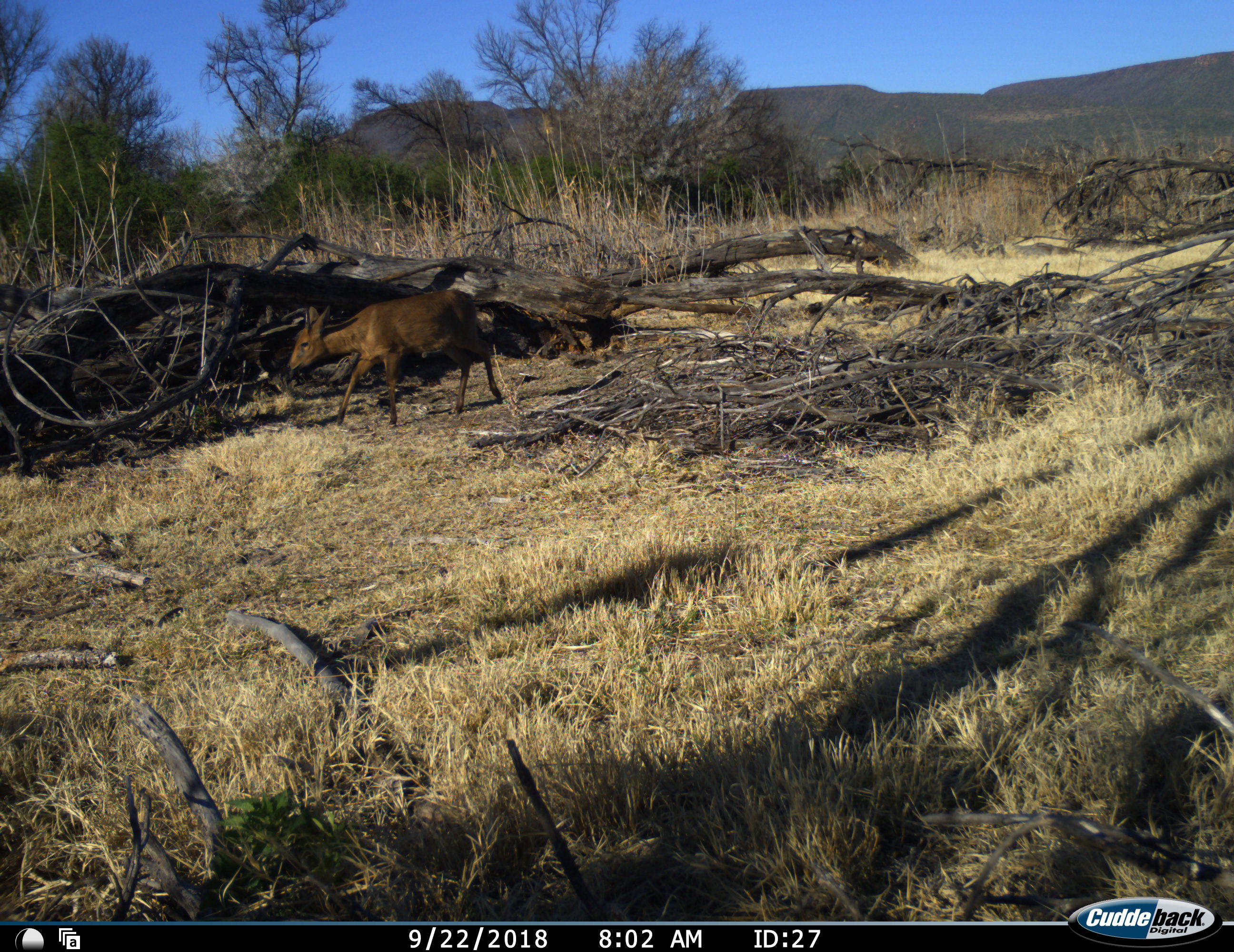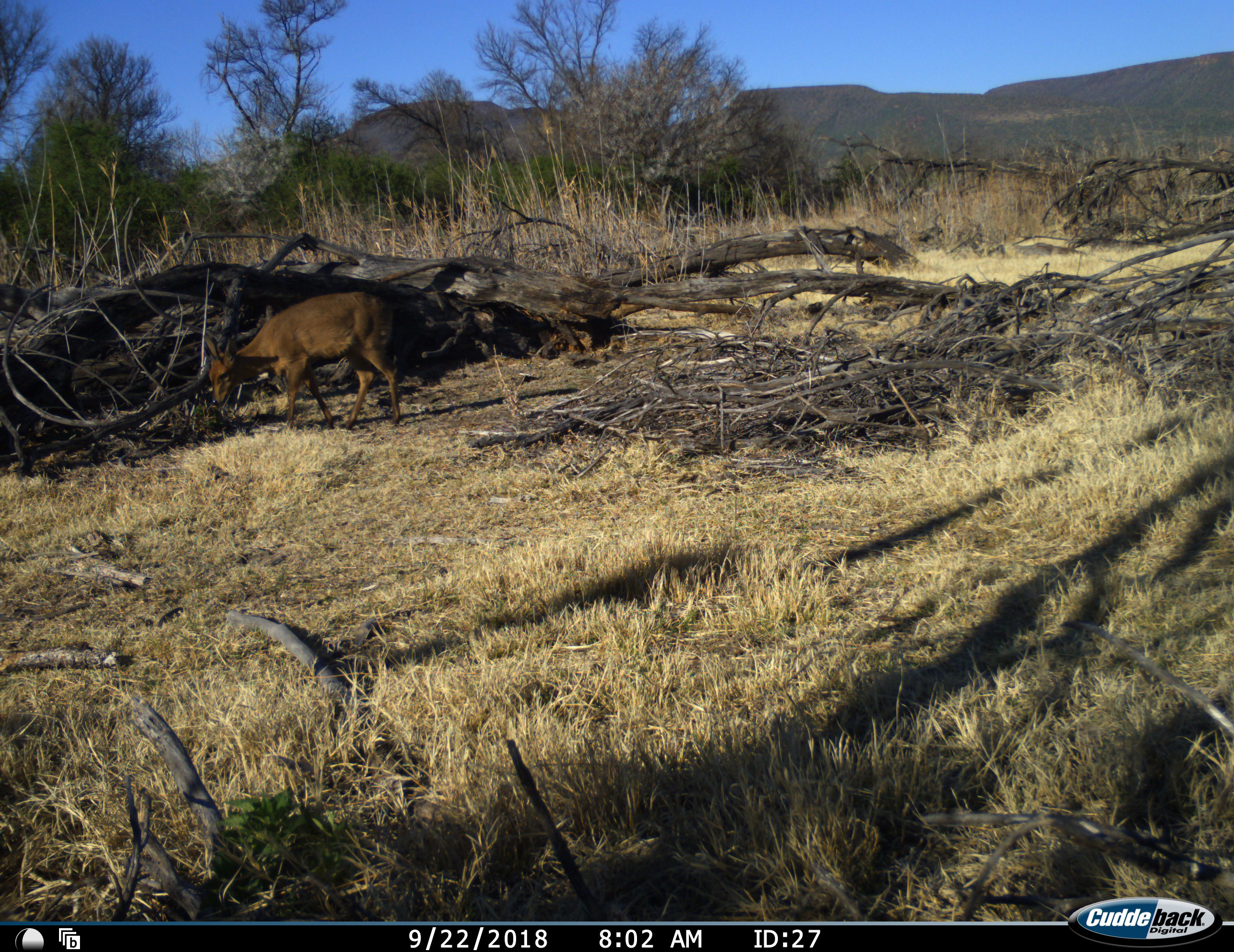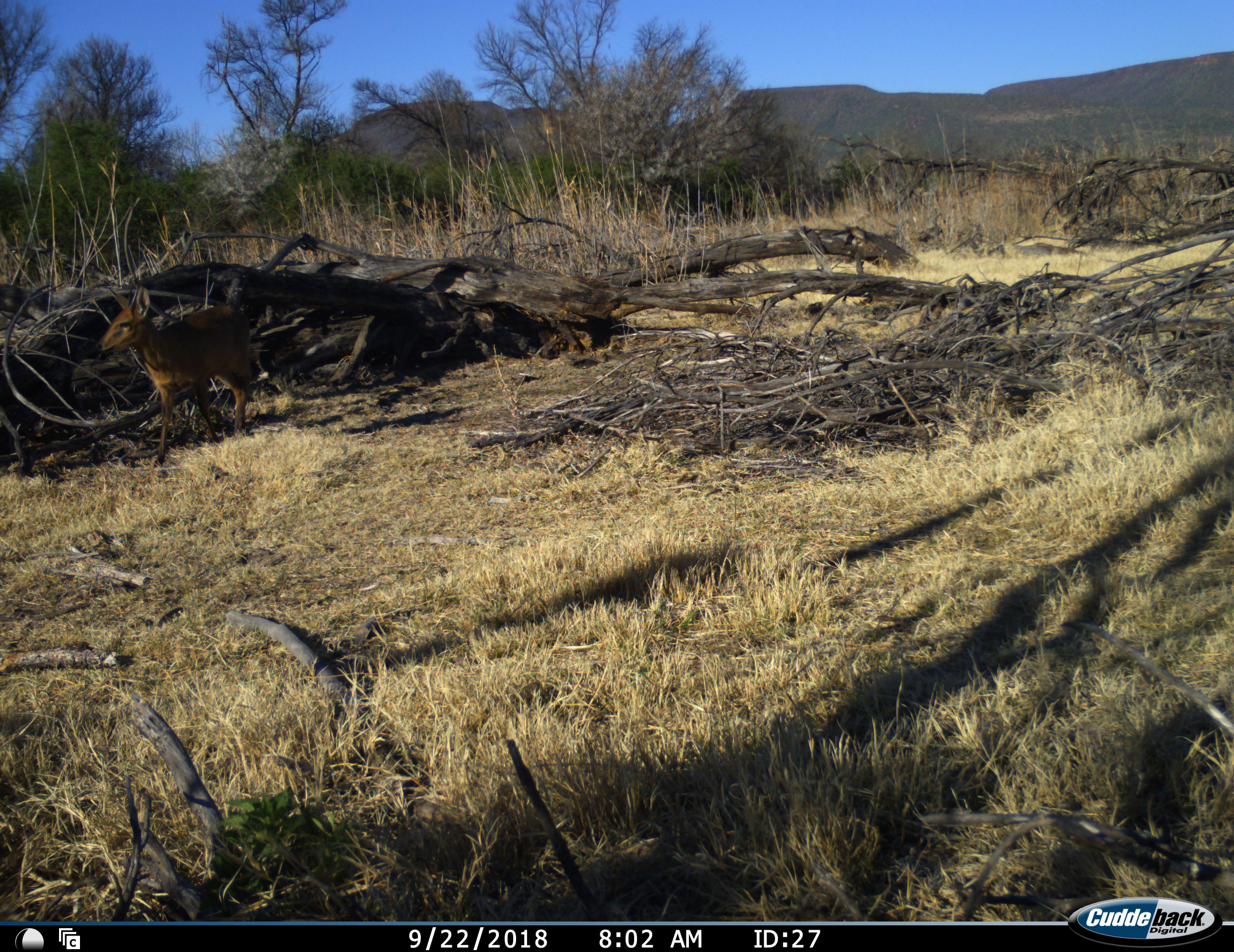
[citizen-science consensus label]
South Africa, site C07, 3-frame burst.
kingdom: Animalia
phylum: Chordata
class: Mammalia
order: Artiodactyla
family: Bovidae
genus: Sylvicapra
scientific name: Sylvicapra grimmia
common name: common grey duiker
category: duikercommongrey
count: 1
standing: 0%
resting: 0%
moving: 100%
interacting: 0%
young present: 0%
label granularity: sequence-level